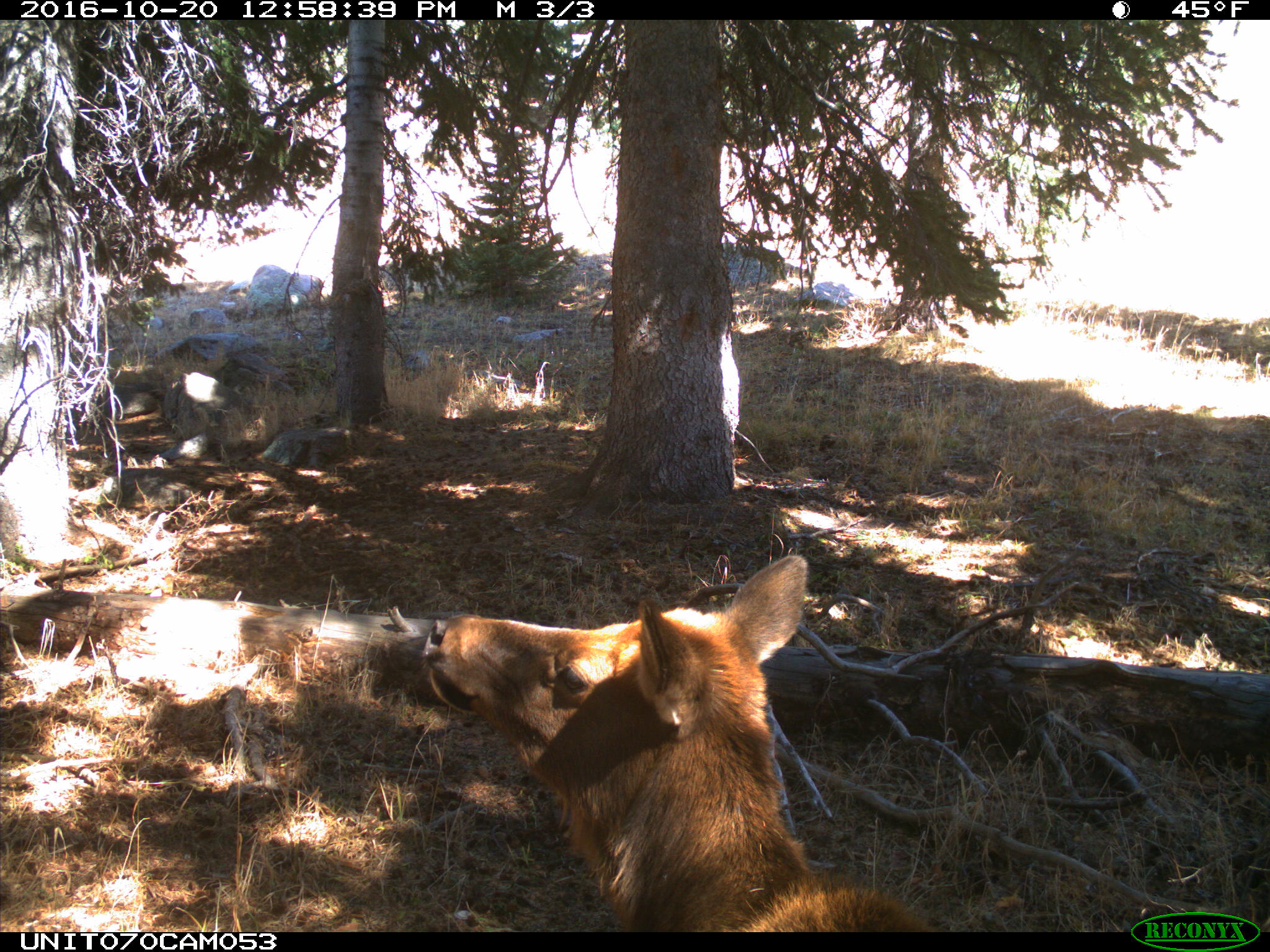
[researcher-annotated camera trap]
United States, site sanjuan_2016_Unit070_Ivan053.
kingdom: Animalia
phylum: Chordata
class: Mammalia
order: Artiodactyla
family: Cervidae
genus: Cervus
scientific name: Cervus elaphus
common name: red deer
Cervus elaphus (red deer).